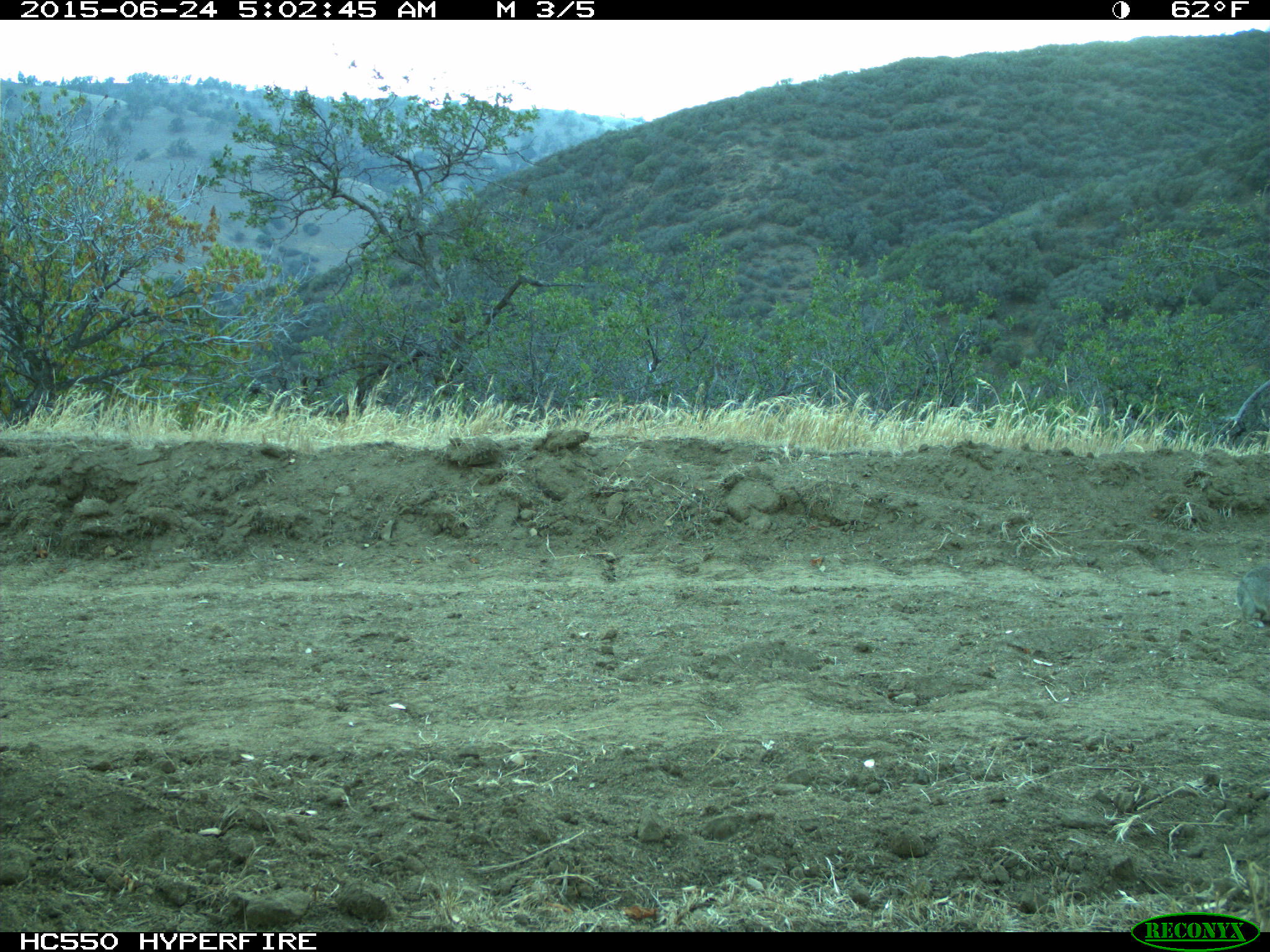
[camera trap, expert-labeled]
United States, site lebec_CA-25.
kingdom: Animalia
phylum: Chordata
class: Mammalia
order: Lagomorpha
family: Leporidae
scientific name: Leporidae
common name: rabbits and hares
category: unidentified rabbit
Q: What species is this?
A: Unidentified rabbit (rabbits and hares) (Leporidae).